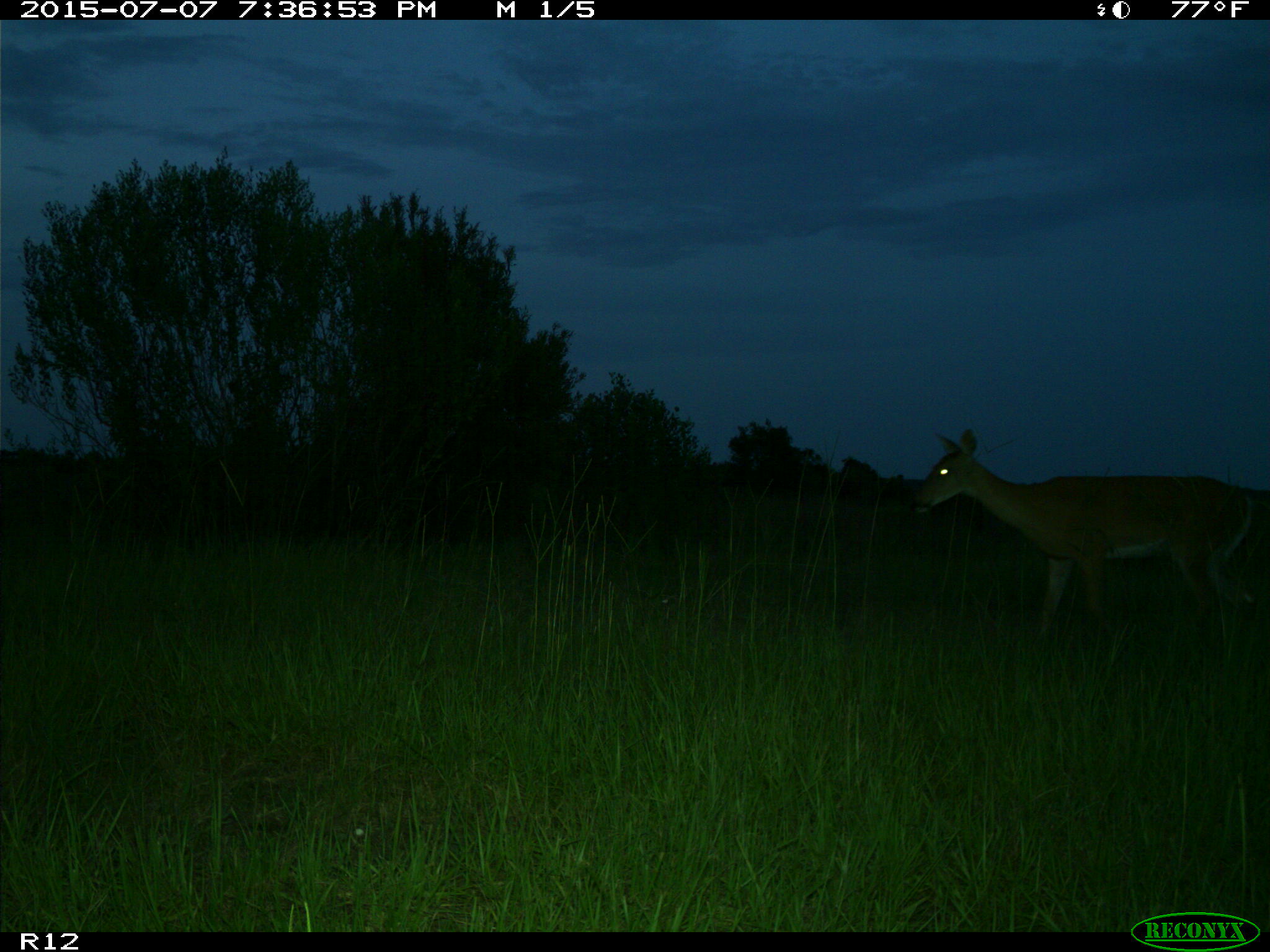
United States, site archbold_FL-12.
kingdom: Animalia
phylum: Chordata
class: Mammalia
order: Artiodactyla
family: Cervidae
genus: Odocoileus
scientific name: Odocoileus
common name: deer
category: unidentified deer